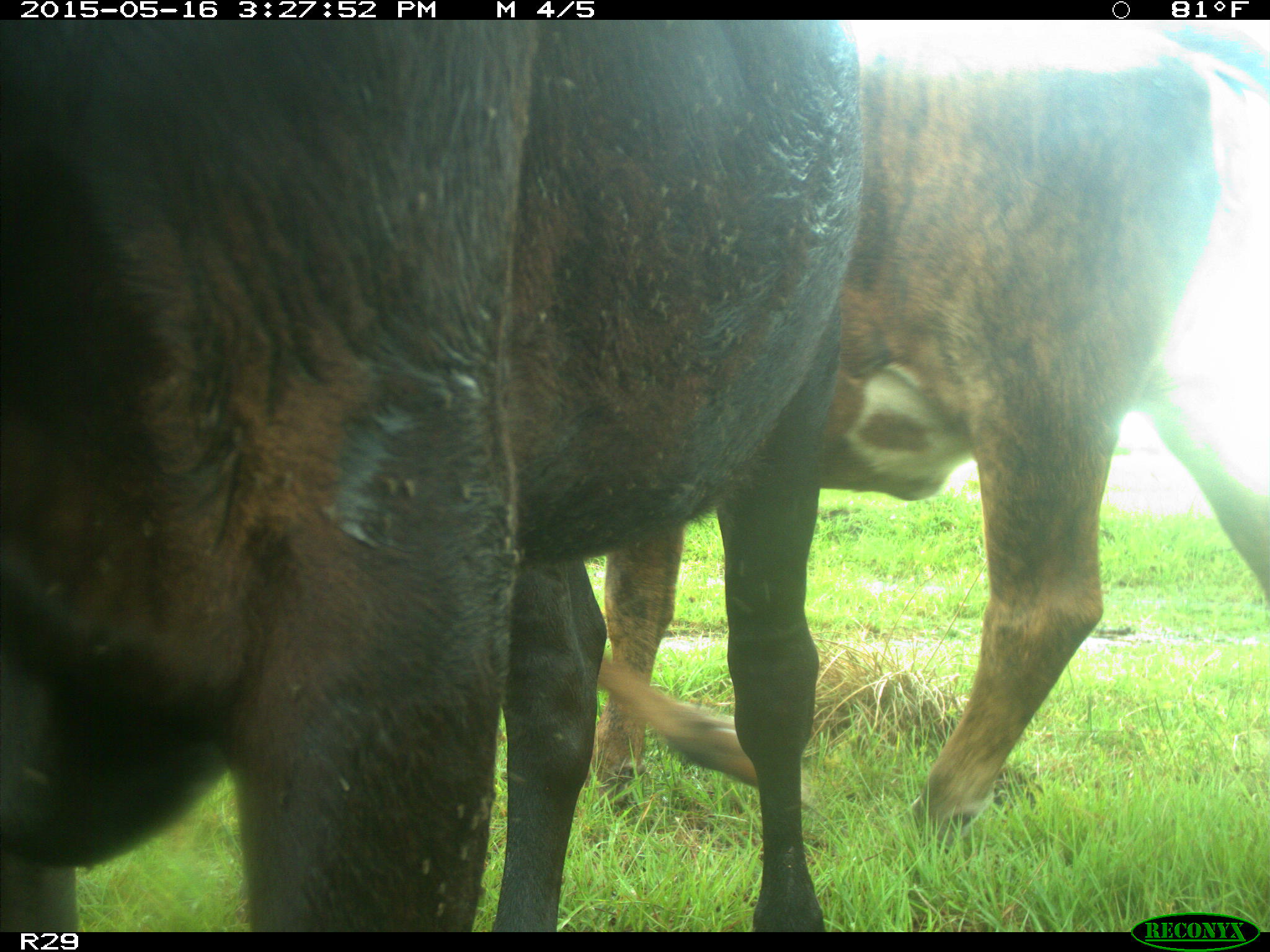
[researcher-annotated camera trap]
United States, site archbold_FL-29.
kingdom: Animalia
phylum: Chordata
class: Mammalia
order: Artiodactyla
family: Bovidae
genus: Bos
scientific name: Bos taurus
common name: domestic cow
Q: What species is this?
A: Bos taurus (domestic cow).